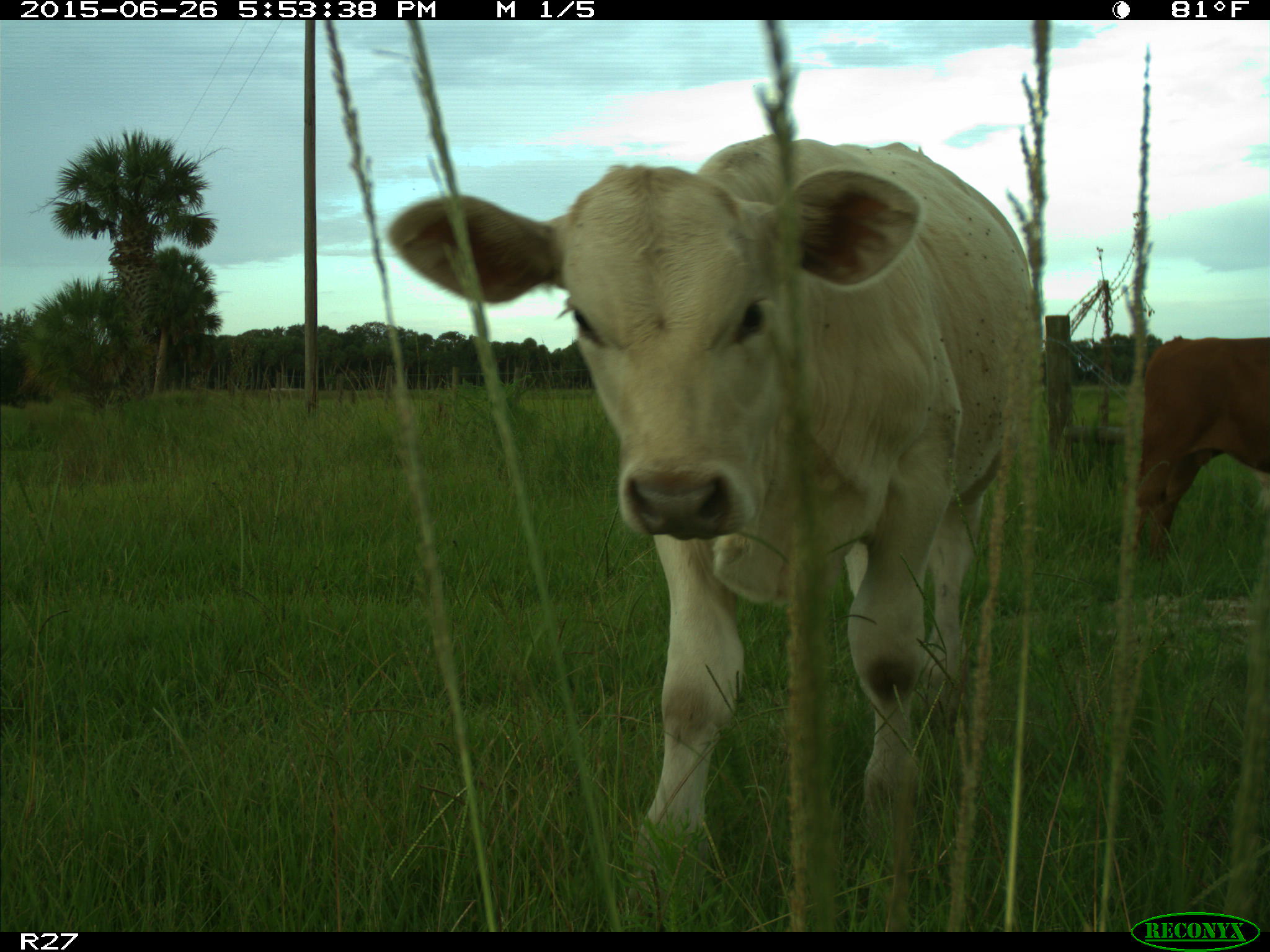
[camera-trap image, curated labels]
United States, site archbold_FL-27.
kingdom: Animalia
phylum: Chordata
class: Mammalia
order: Artiodactyla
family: Bovidae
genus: Bos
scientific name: Bos taurus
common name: domestic cow